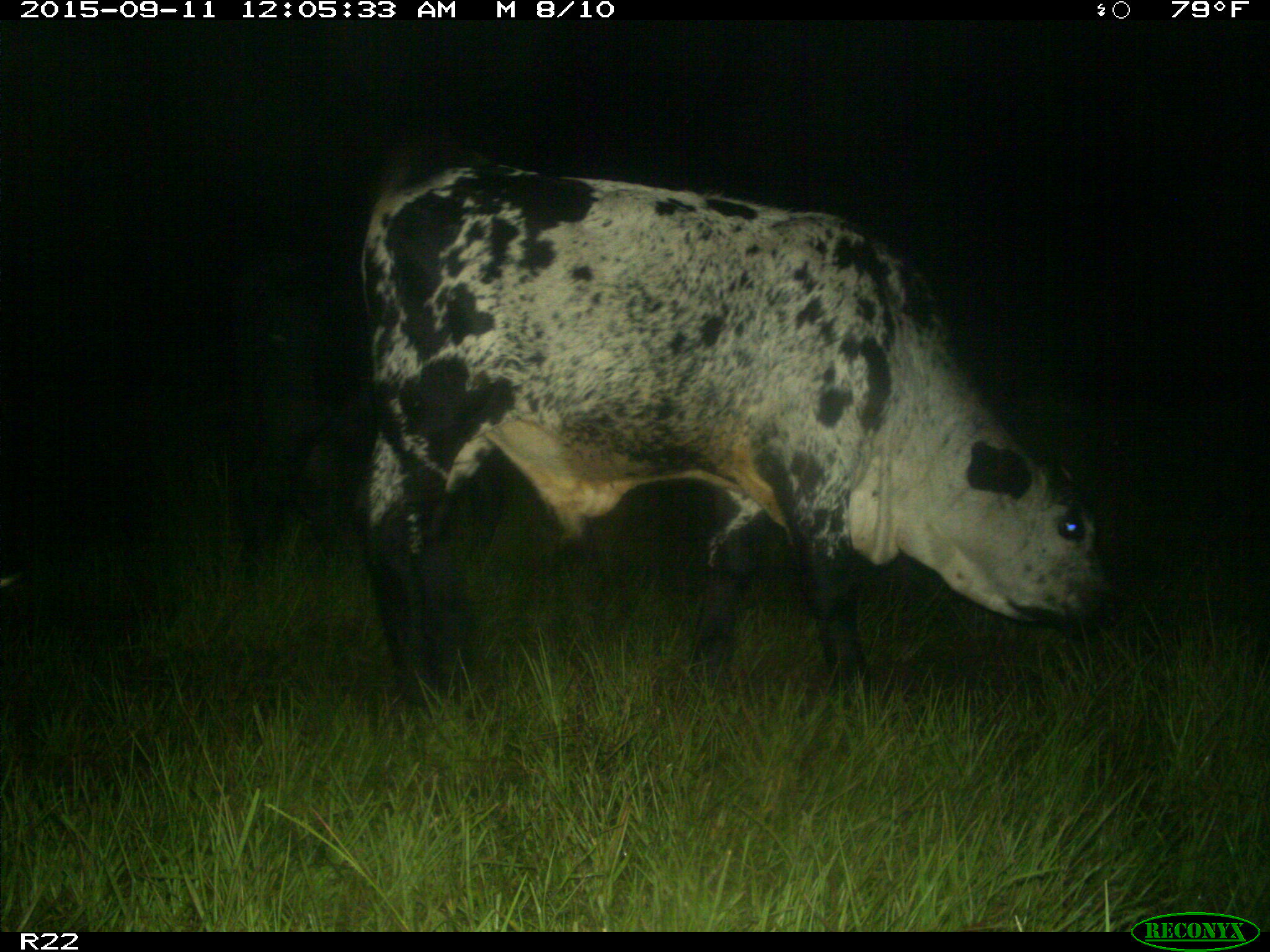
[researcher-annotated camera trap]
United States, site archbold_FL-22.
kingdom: Animalia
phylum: Chordata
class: Mammalia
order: Artiodactyla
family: Bovidae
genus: Bos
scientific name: Bos taurus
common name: domestic cow